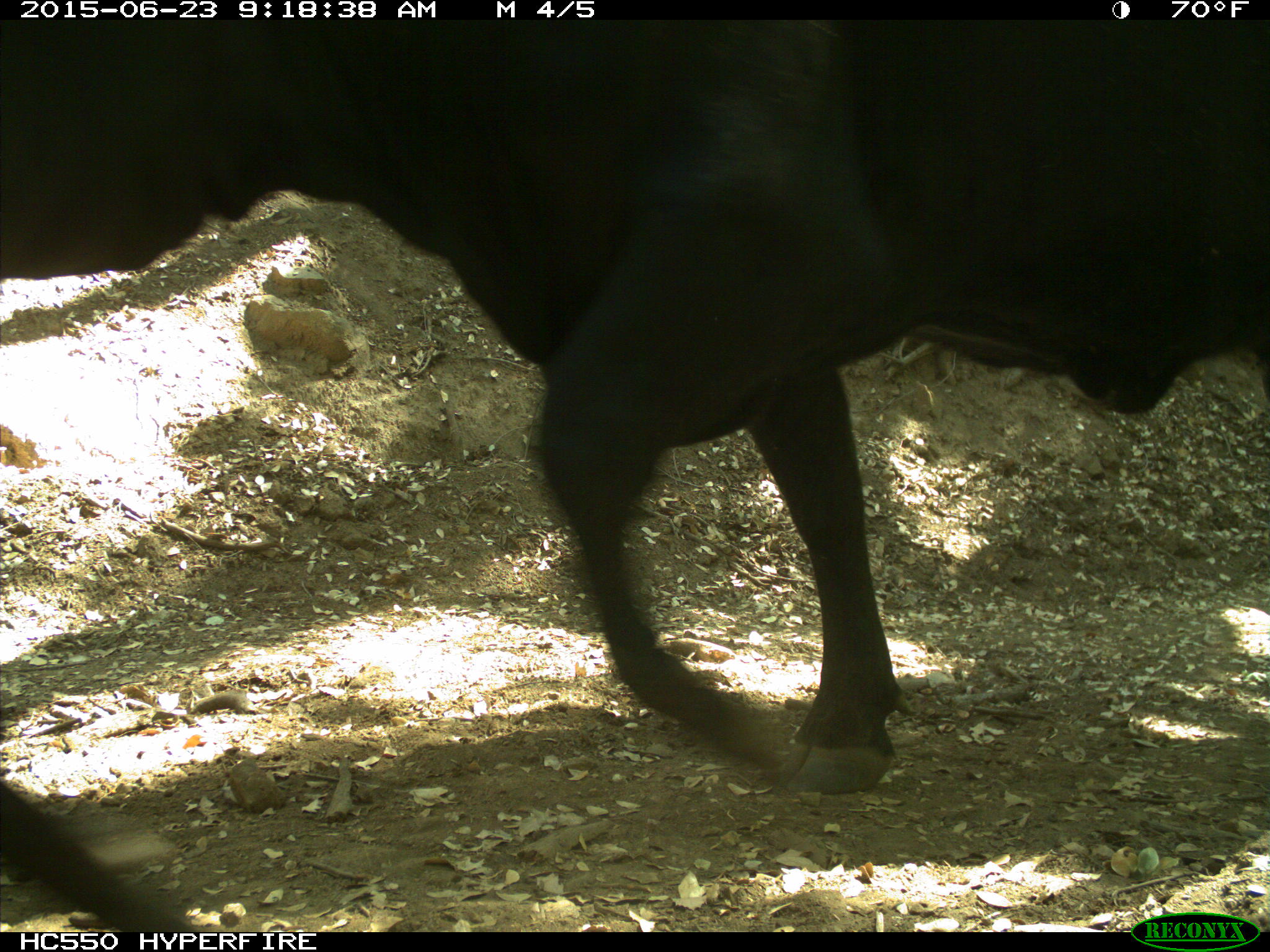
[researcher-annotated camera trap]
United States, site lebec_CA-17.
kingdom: Animalia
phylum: Chordata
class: Mammalia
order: Artiodactyla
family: Bovidae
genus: Bos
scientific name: Bos taurus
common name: domestic cow